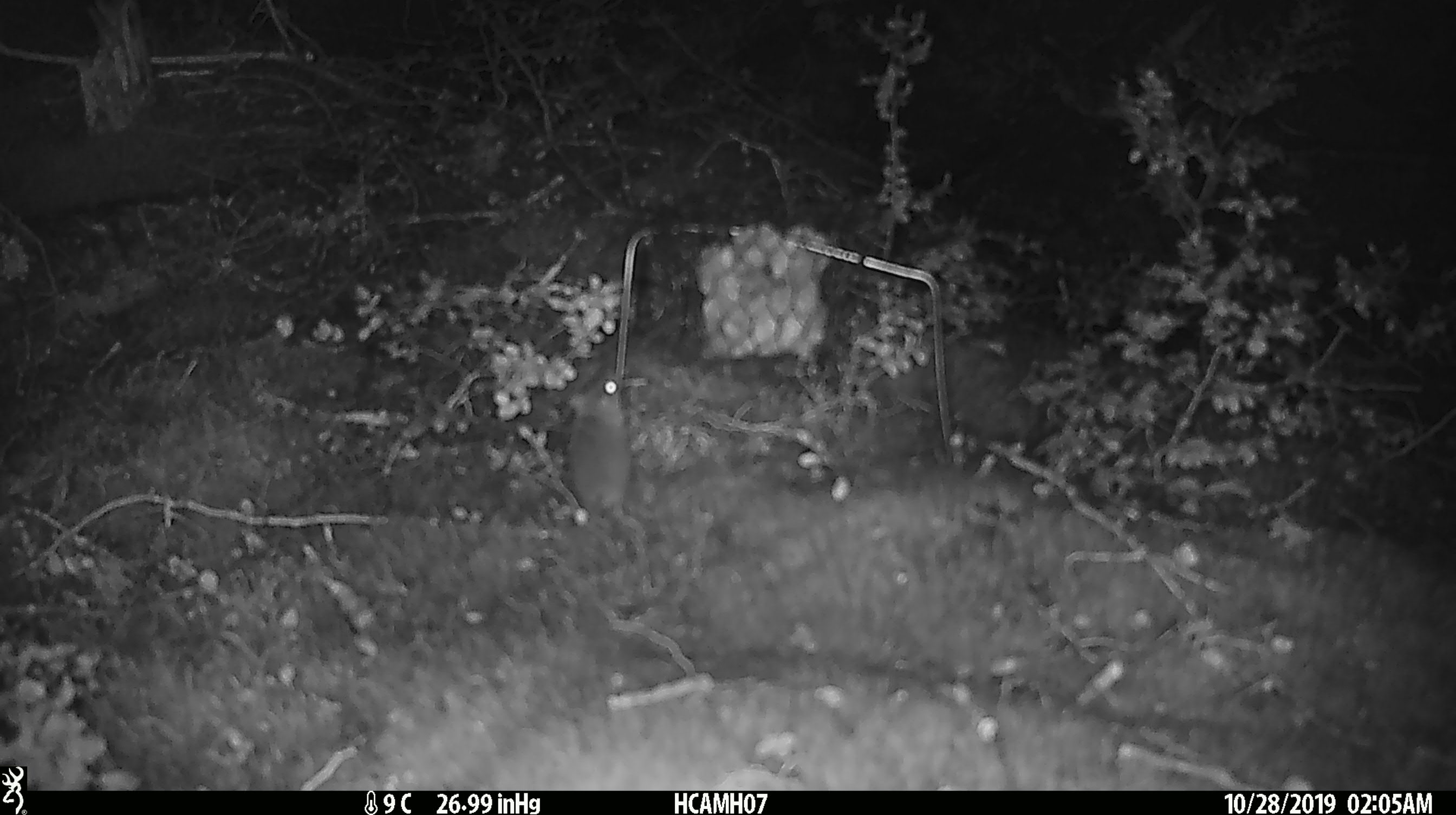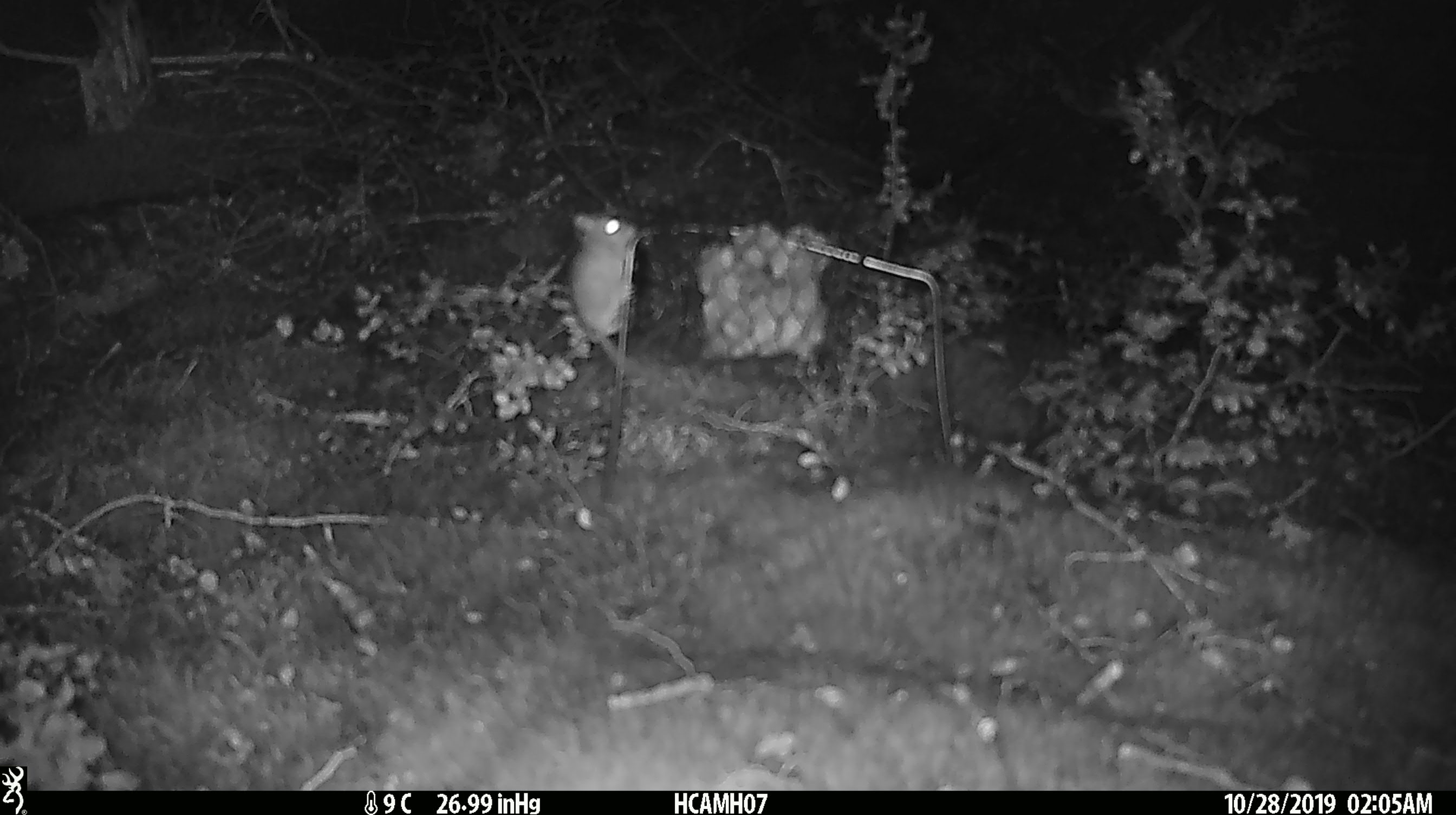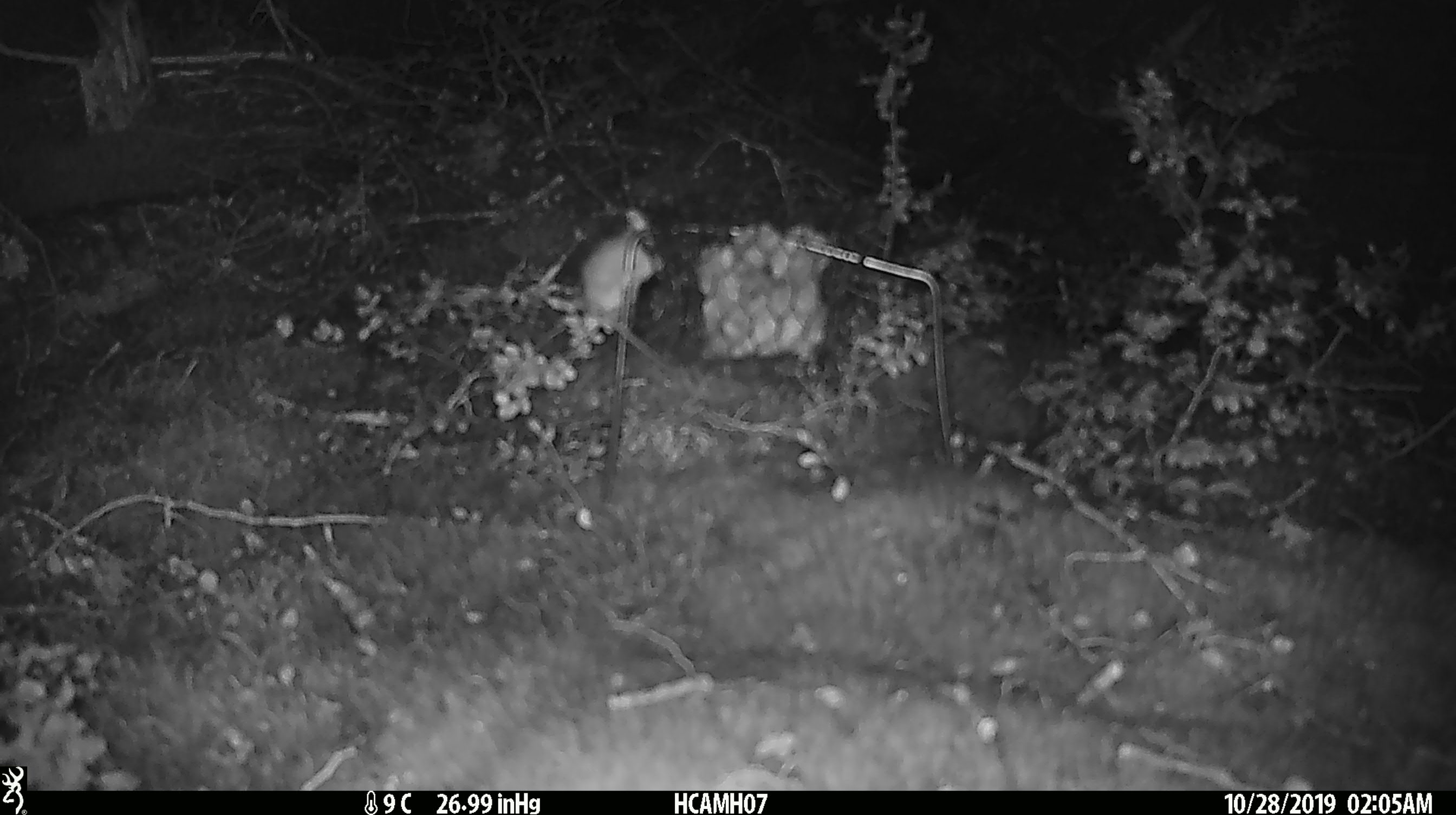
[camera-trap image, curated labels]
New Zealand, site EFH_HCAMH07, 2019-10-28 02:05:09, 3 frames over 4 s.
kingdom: Animalia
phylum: Chordata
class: Mammalia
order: Rodentia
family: Muridae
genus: Mus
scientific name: Mus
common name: mouse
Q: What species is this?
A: Mouse (Mus).